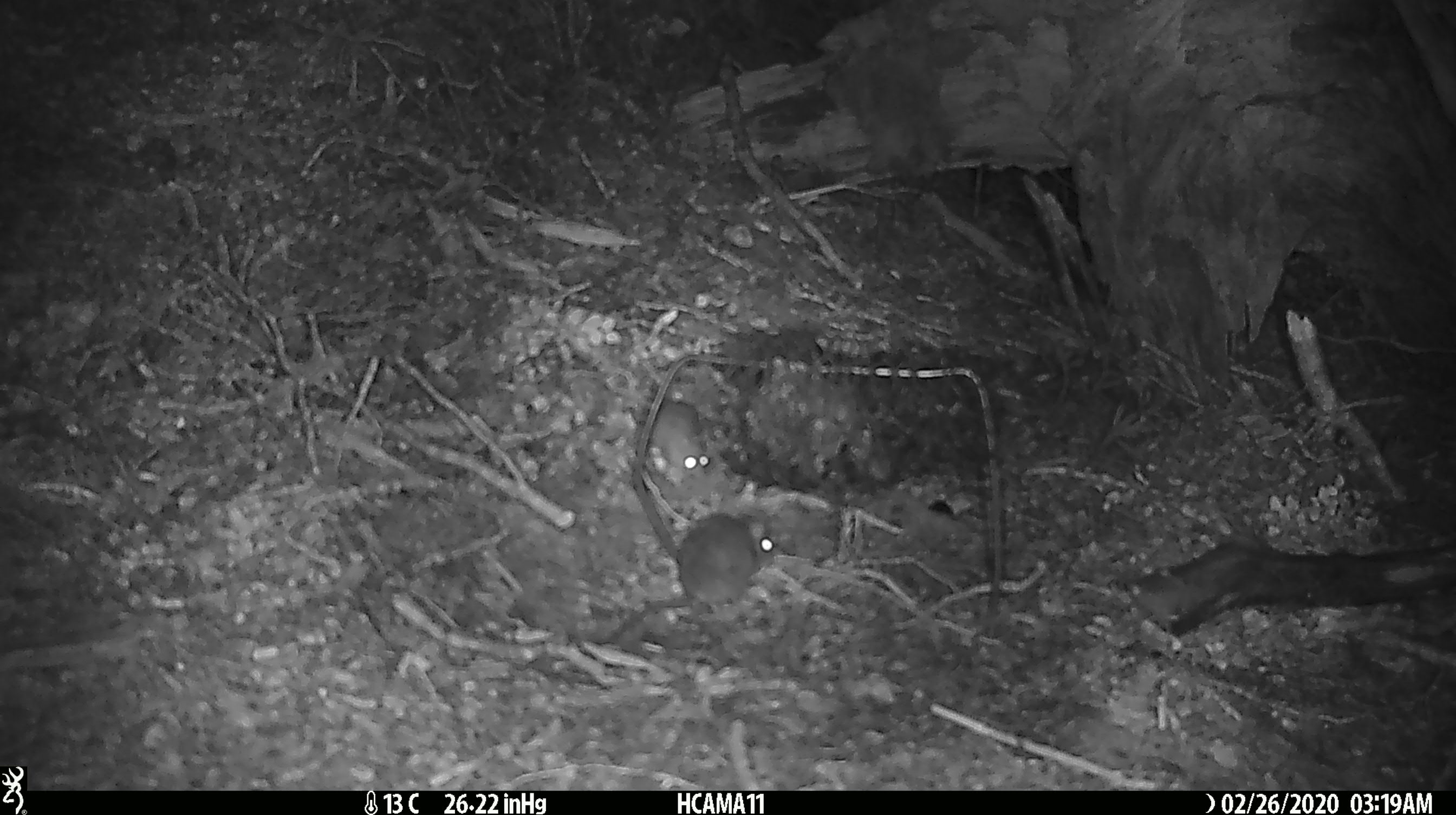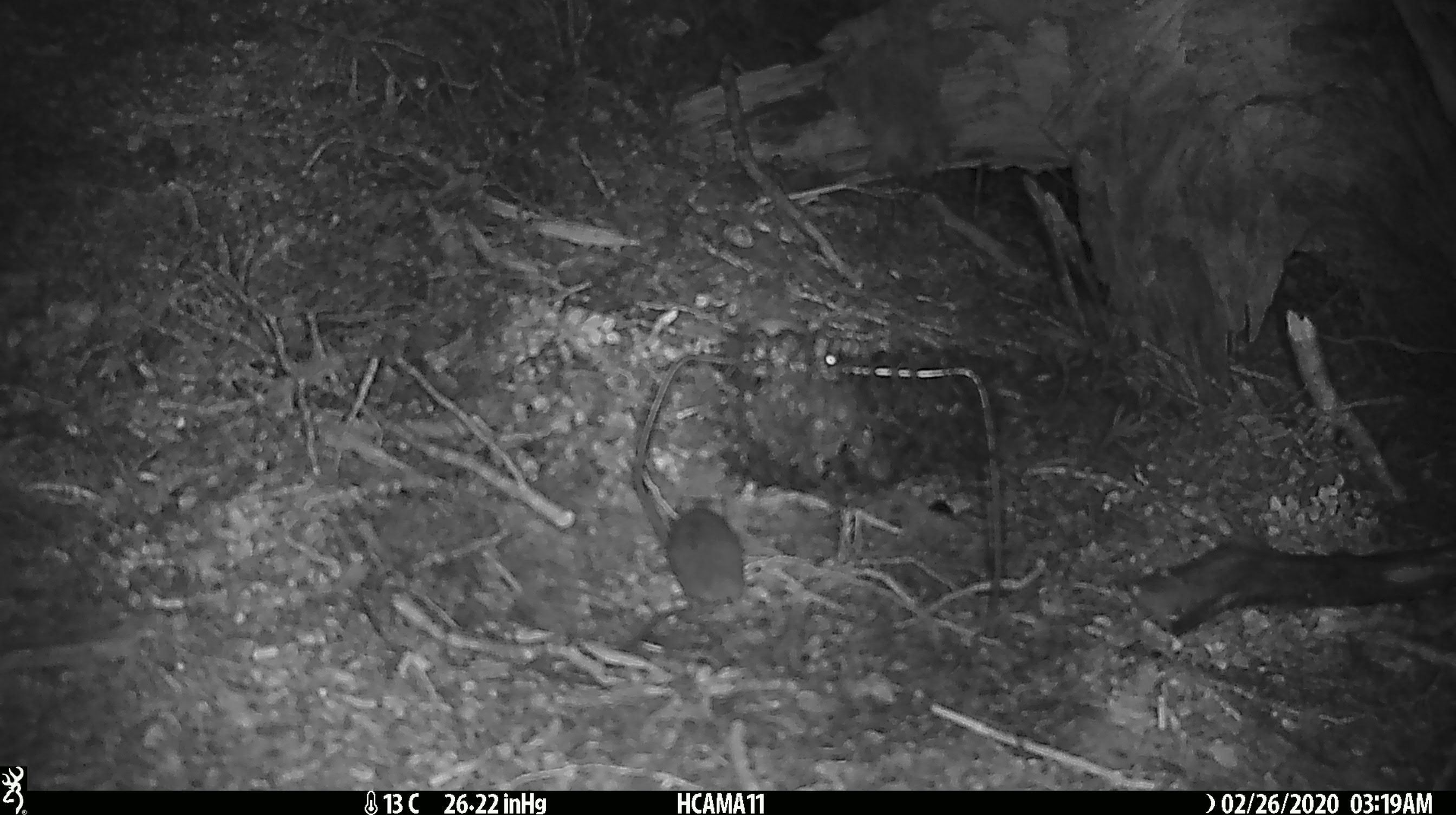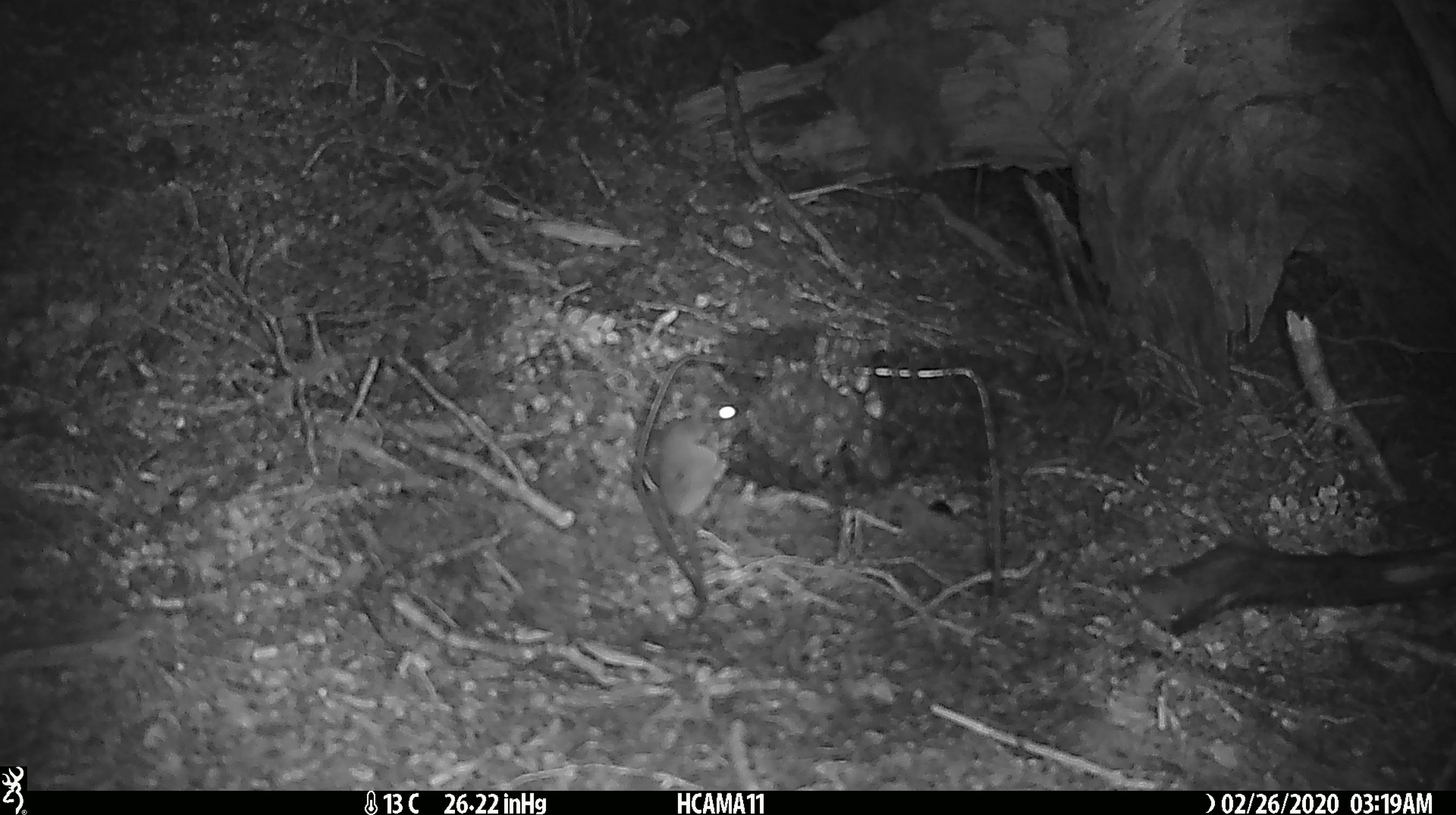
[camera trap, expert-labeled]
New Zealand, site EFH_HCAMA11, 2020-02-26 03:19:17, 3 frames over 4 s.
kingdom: Animalia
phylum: Chordata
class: Mammalia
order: Rodentia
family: Muridae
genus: Mus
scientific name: Mus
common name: mouse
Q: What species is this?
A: Mouse (Mus).